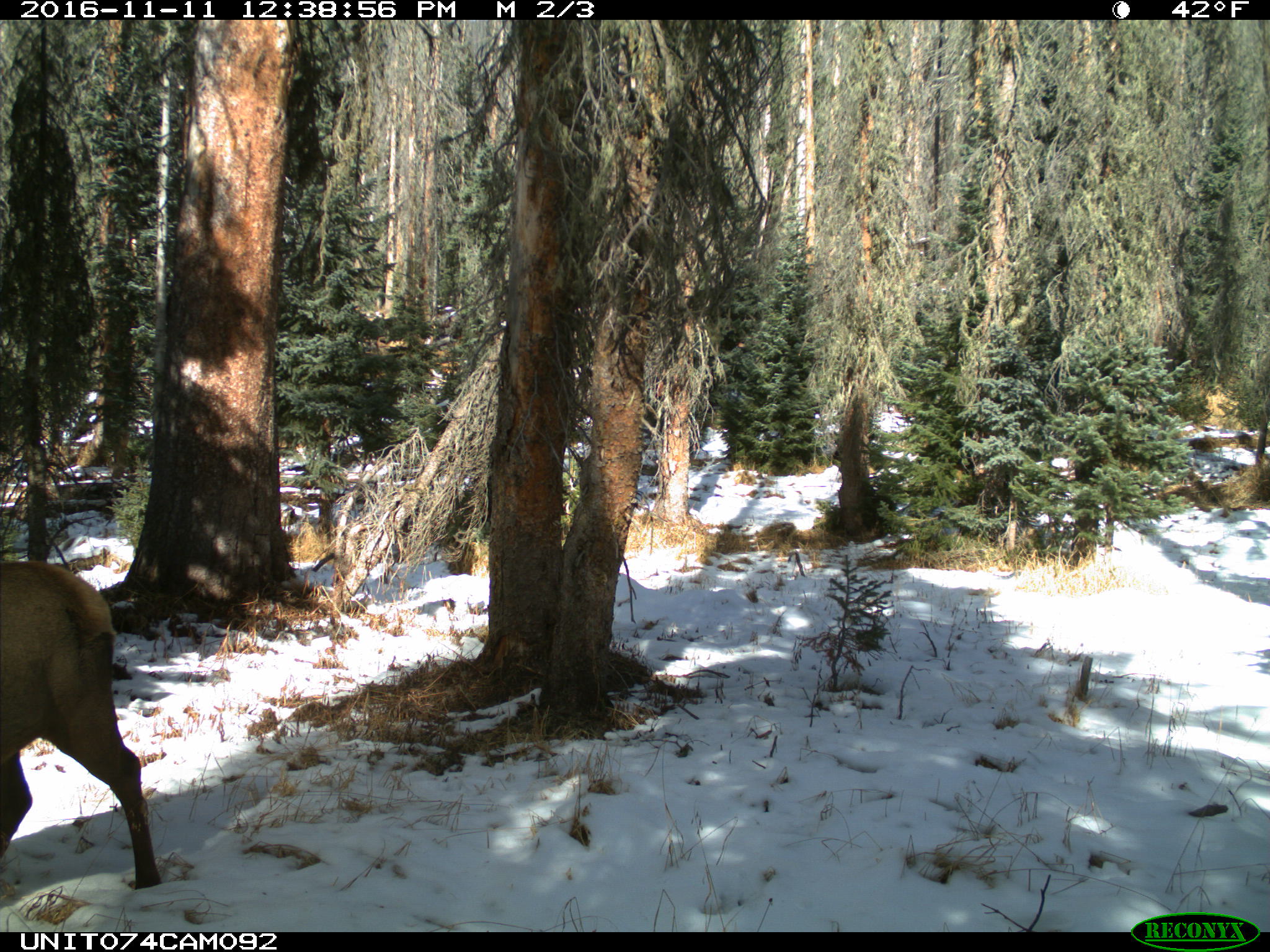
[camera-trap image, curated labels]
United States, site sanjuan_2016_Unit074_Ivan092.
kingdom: Animalia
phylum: Chordata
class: Mammalia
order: Artiodactyla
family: Cervidae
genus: Cervus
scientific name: Cervus elaphus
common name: red deer